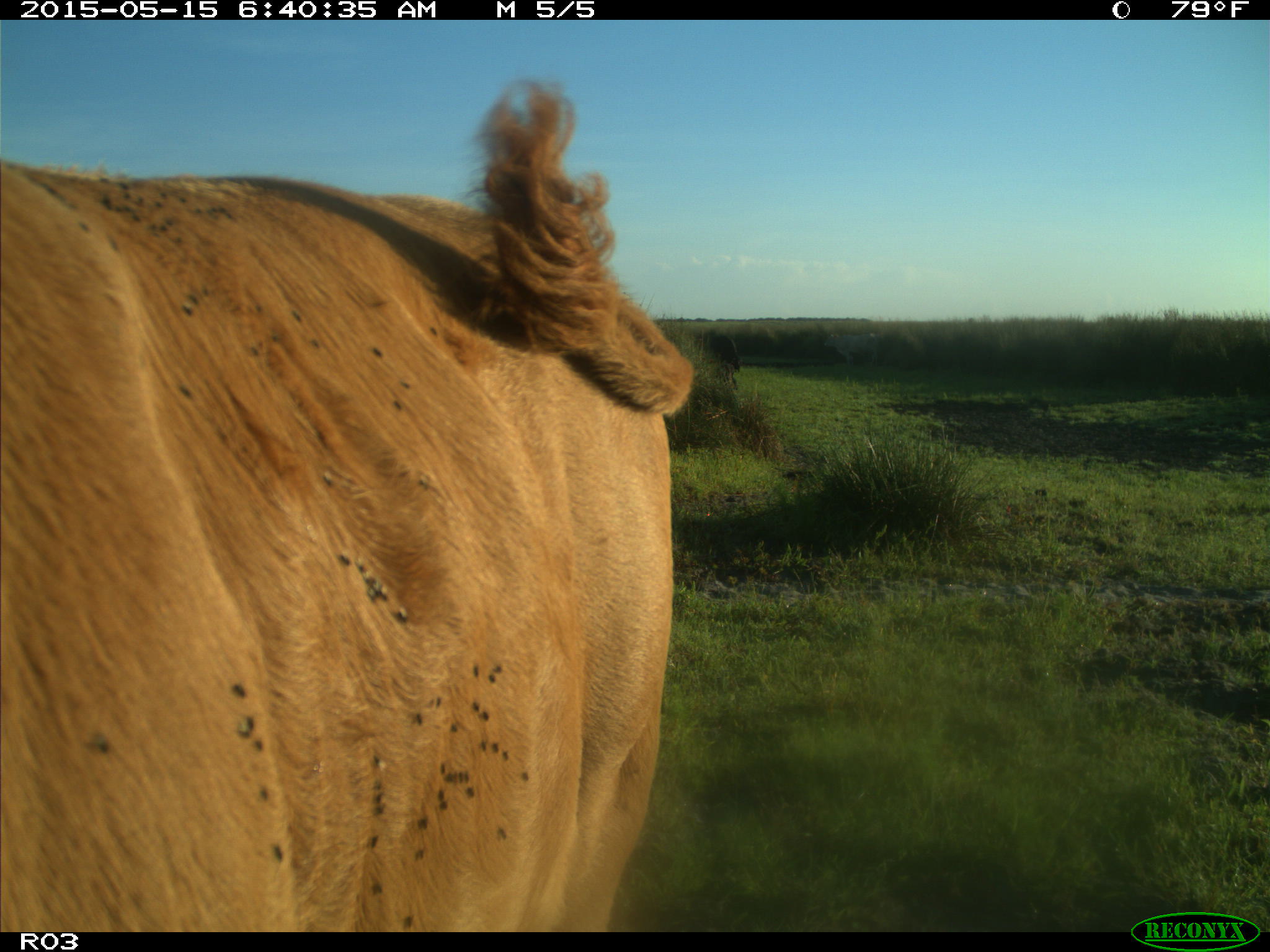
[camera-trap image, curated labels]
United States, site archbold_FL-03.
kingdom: Animalia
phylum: Chordata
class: Mammalia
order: Artiodactyla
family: Bovidae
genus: Bos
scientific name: Bos taurus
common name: domestic cow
Bos taurus (domestic cow).